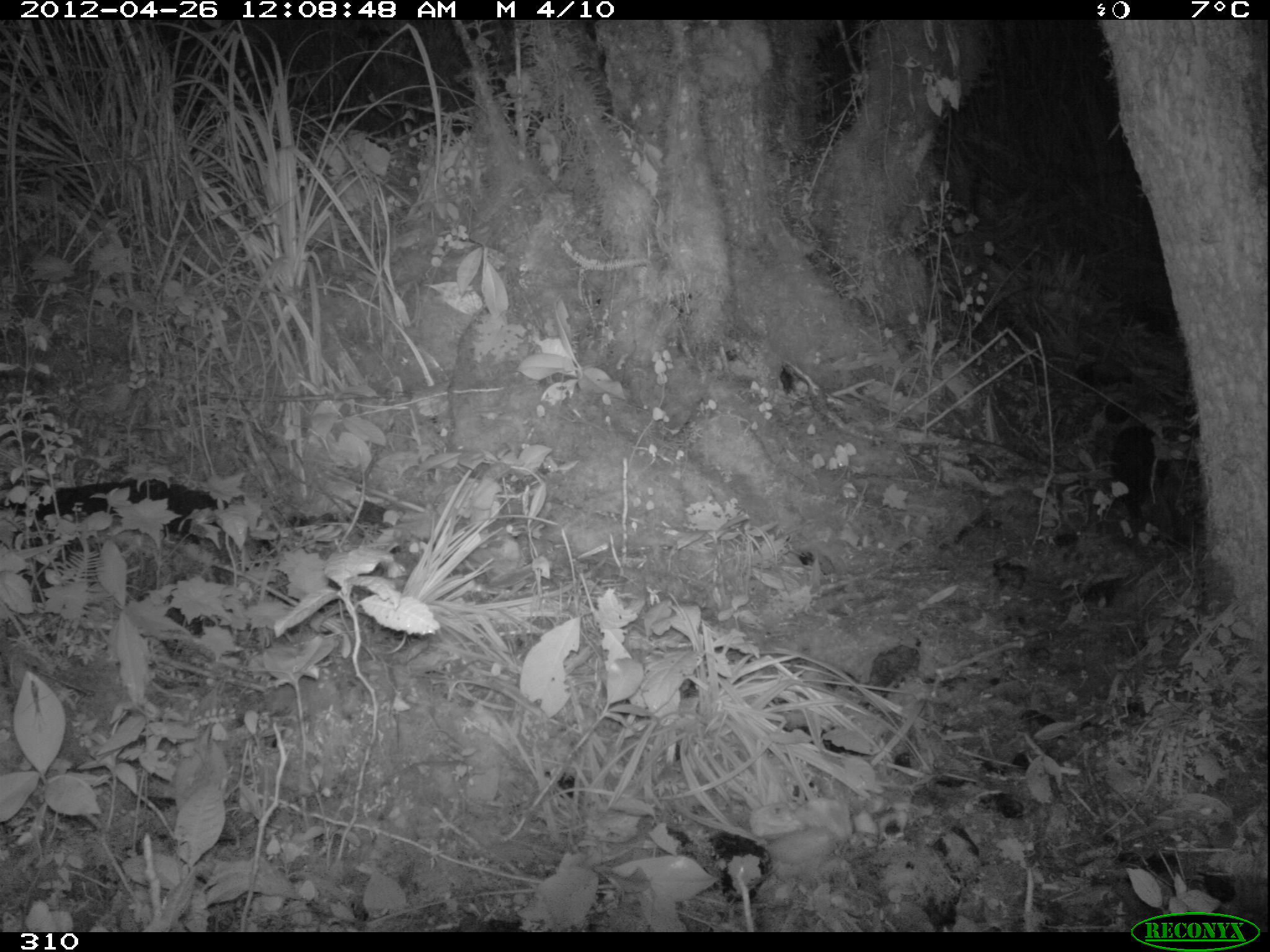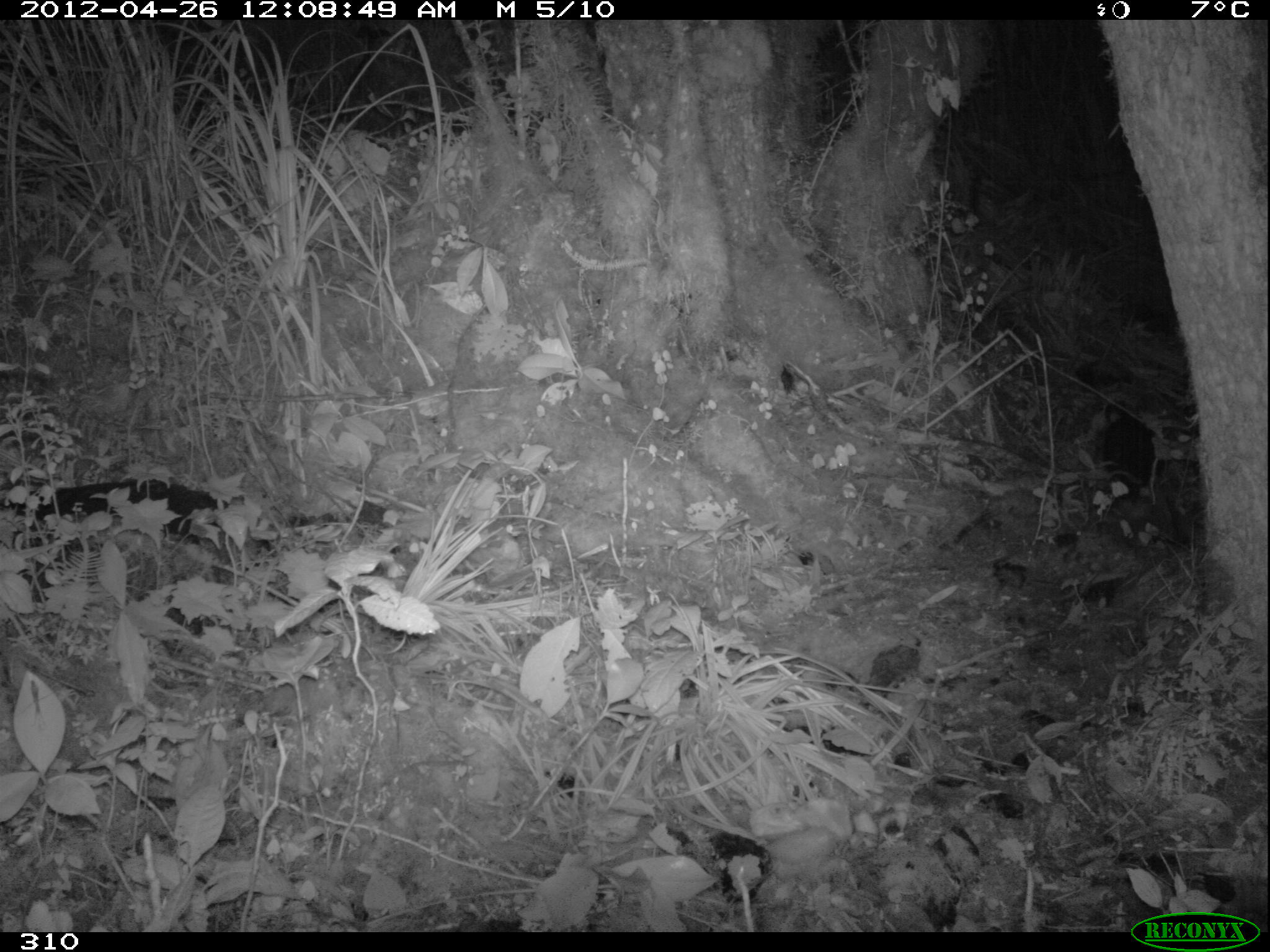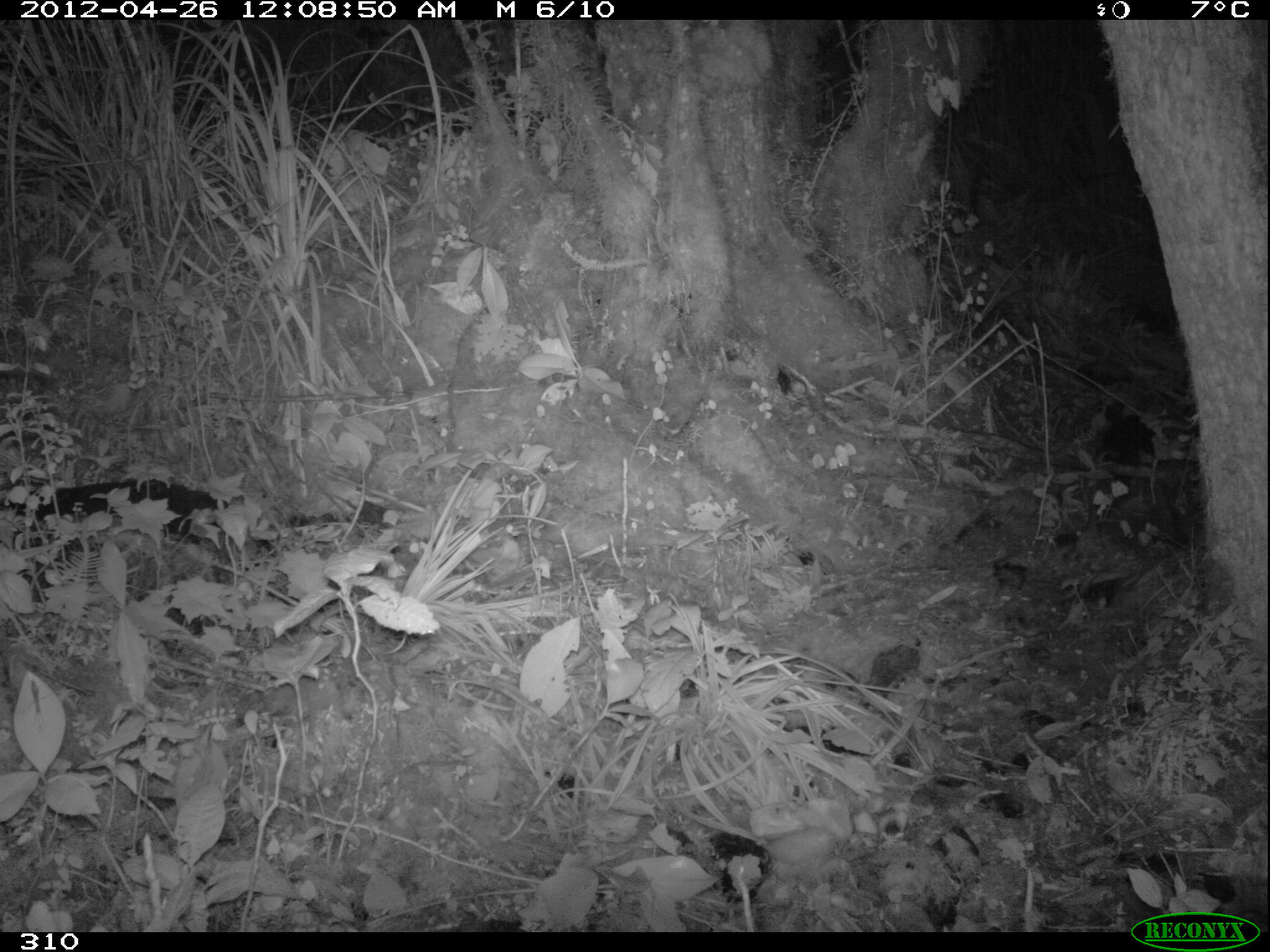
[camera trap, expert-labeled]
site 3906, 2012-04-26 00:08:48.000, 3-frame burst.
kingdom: Animalia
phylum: Chordata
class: Mammalia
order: Didelphimorphia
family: Didelphidae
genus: Didelphis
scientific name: Didelphis pernigra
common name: andean white-eared opossum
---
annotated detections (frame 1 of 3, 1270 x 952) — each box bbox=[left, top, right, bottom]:
didelphis pernigra: bbox=[1109, 423, 1157, 520]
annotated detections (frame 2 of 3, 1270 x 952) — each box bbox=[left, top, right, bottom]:
didelphis pernigra: bbox=[1100, 414, 1156, 503]